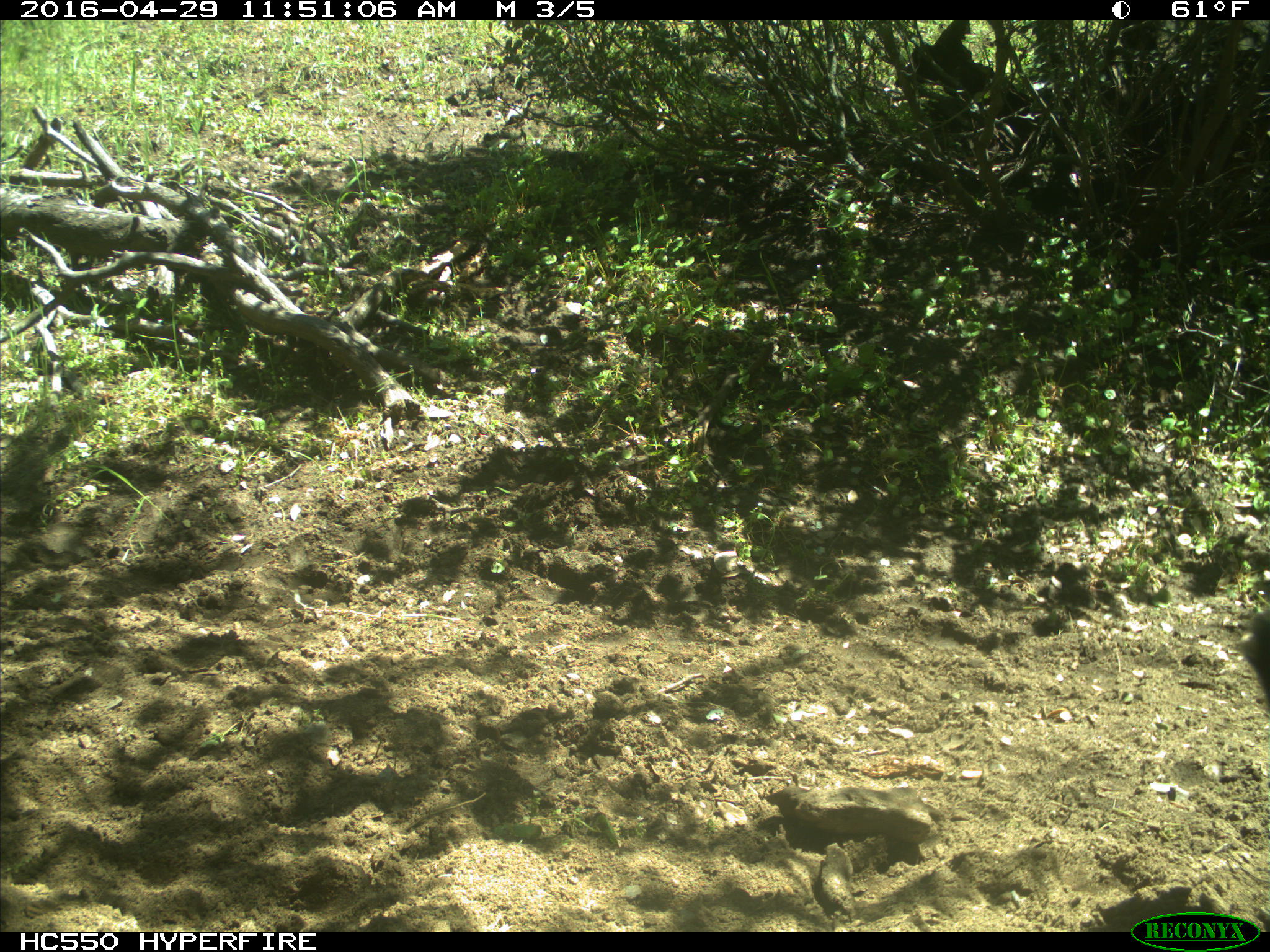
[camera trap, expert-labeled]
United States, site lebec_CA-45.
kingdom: Animalia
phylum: Chordata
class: Mammalia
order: Artiodactyla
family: Bovidae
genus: Bos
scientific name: Bos taurus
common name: domestic cow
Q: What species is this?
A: Bos taurus (domestic cow).